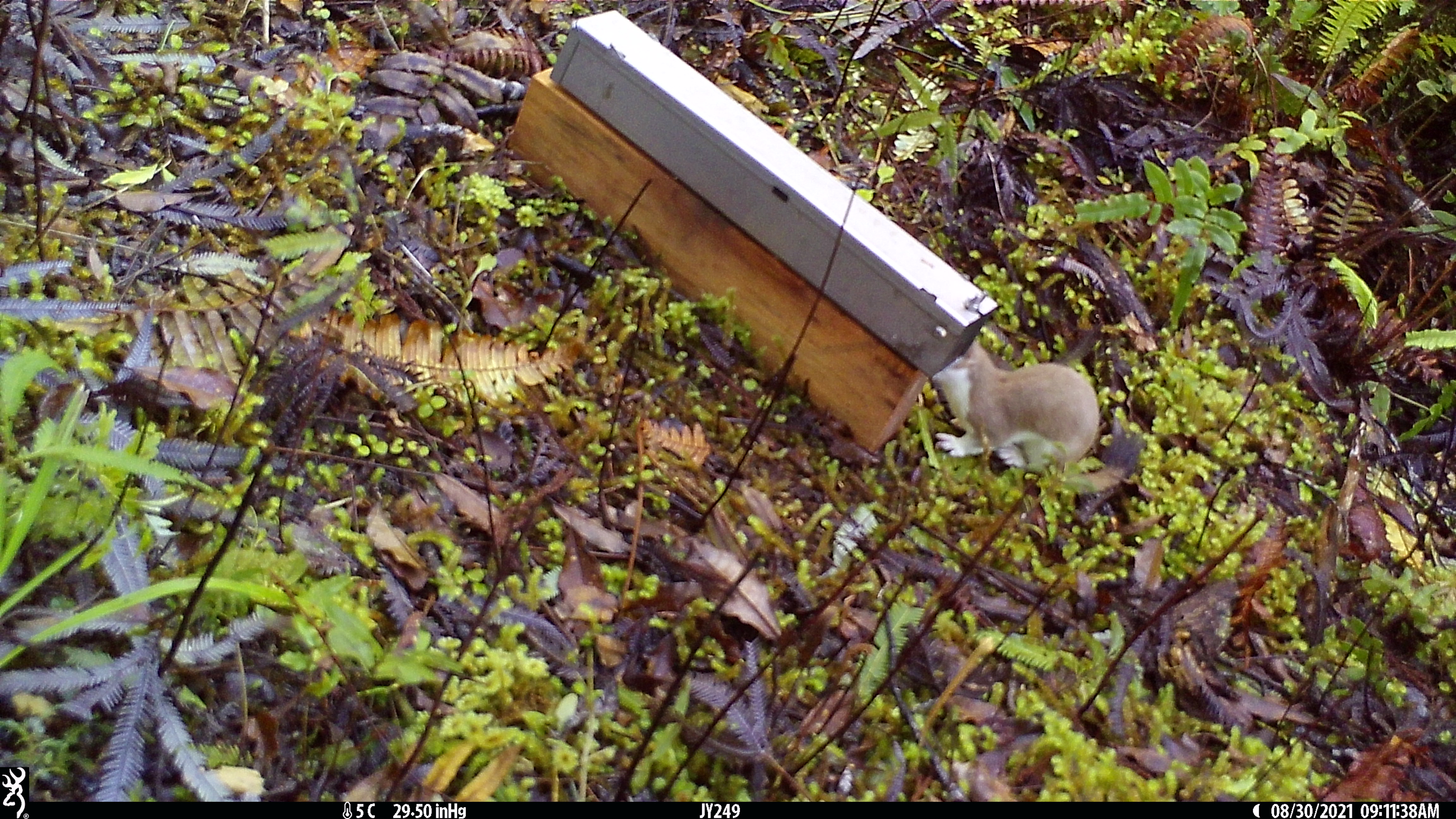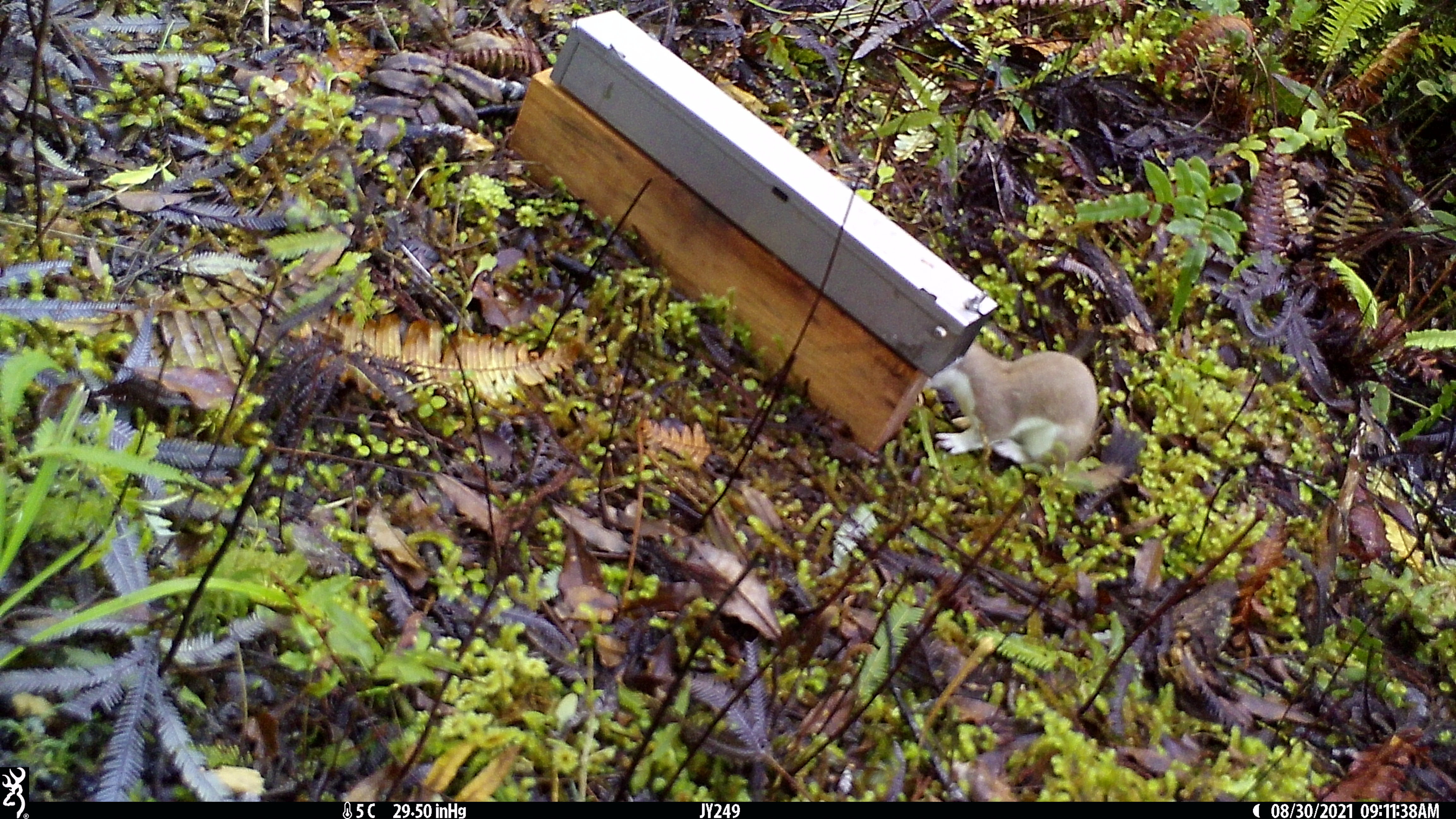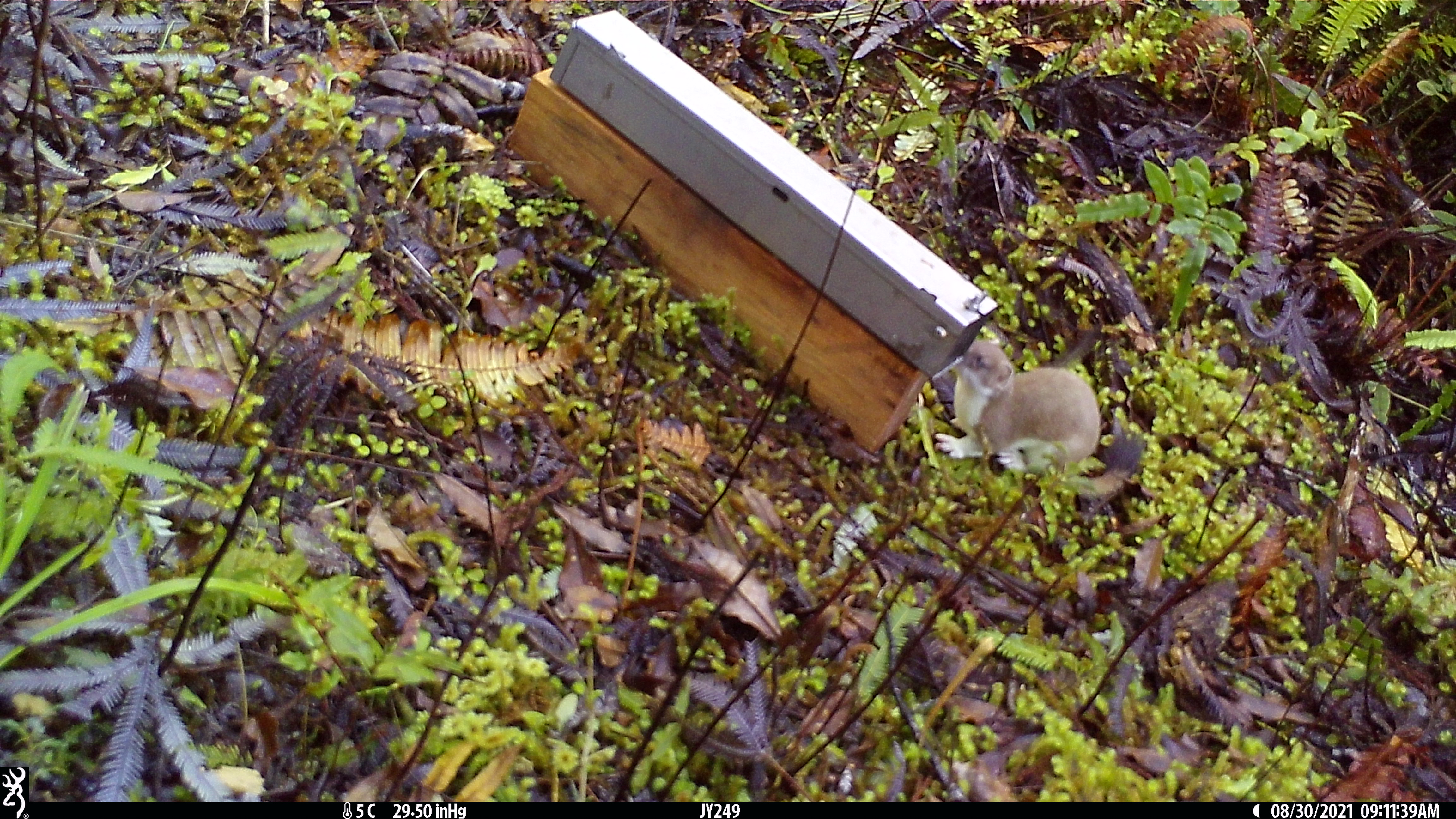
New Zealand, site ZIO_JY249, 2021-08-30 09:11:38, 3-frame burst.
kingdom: Animalia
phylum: Chordata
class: Mammalia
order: Carnivora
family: Mustelidae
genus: Mustela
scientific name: Mustela erminea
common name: stoat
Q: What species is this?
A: Stoat (Mustela erminea).